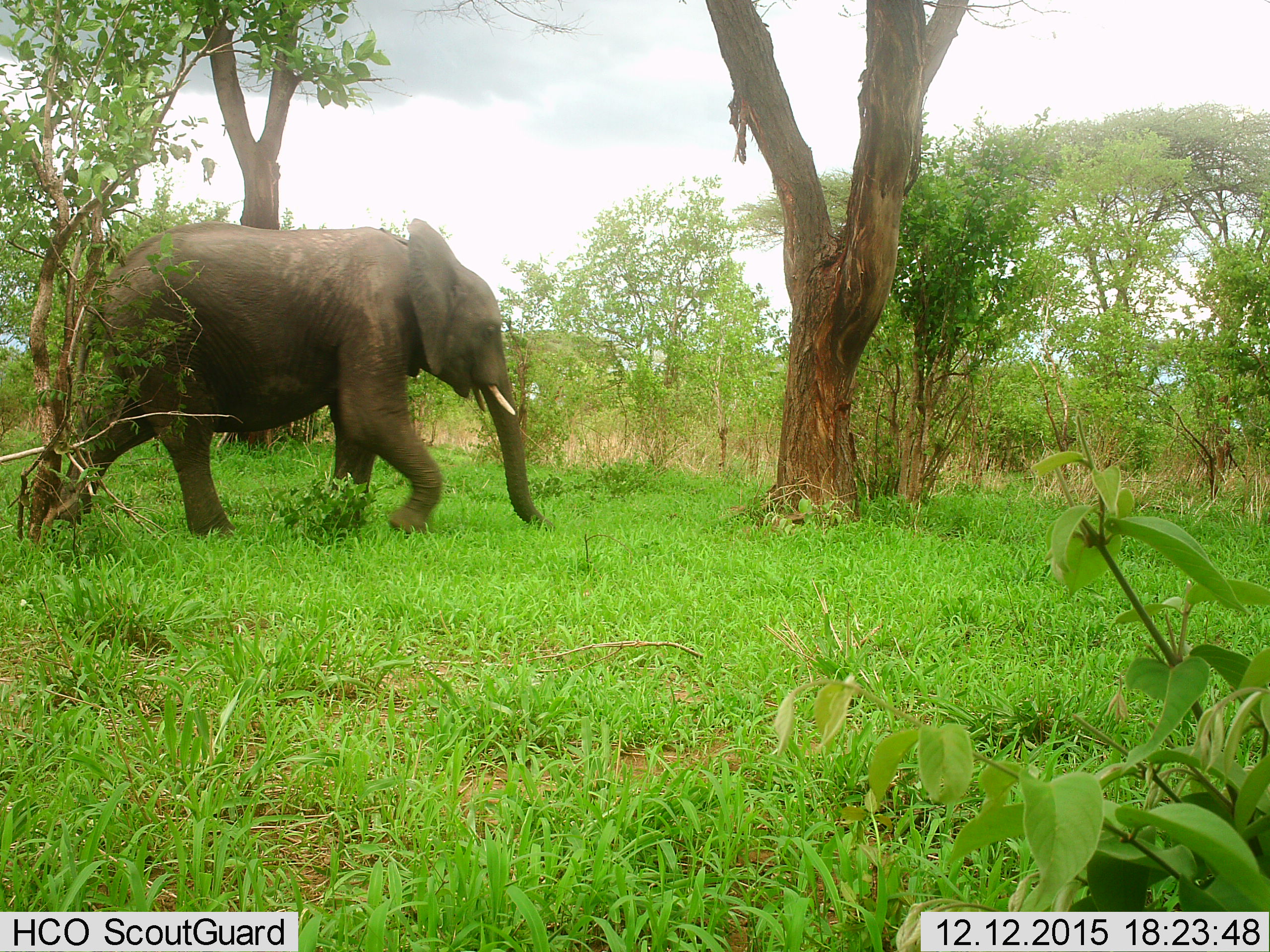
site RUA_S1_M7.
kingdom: Animalia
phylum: Chordata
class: Mammalia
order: Proboscidea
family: Elephantidae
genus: Loxodonta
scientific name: Loxodonta africana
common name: african bush elephant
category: elephant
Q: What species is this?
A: Elephant (african bush elephant) (Loxodonta africana).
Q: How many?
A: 1.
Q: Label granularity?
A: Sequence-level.